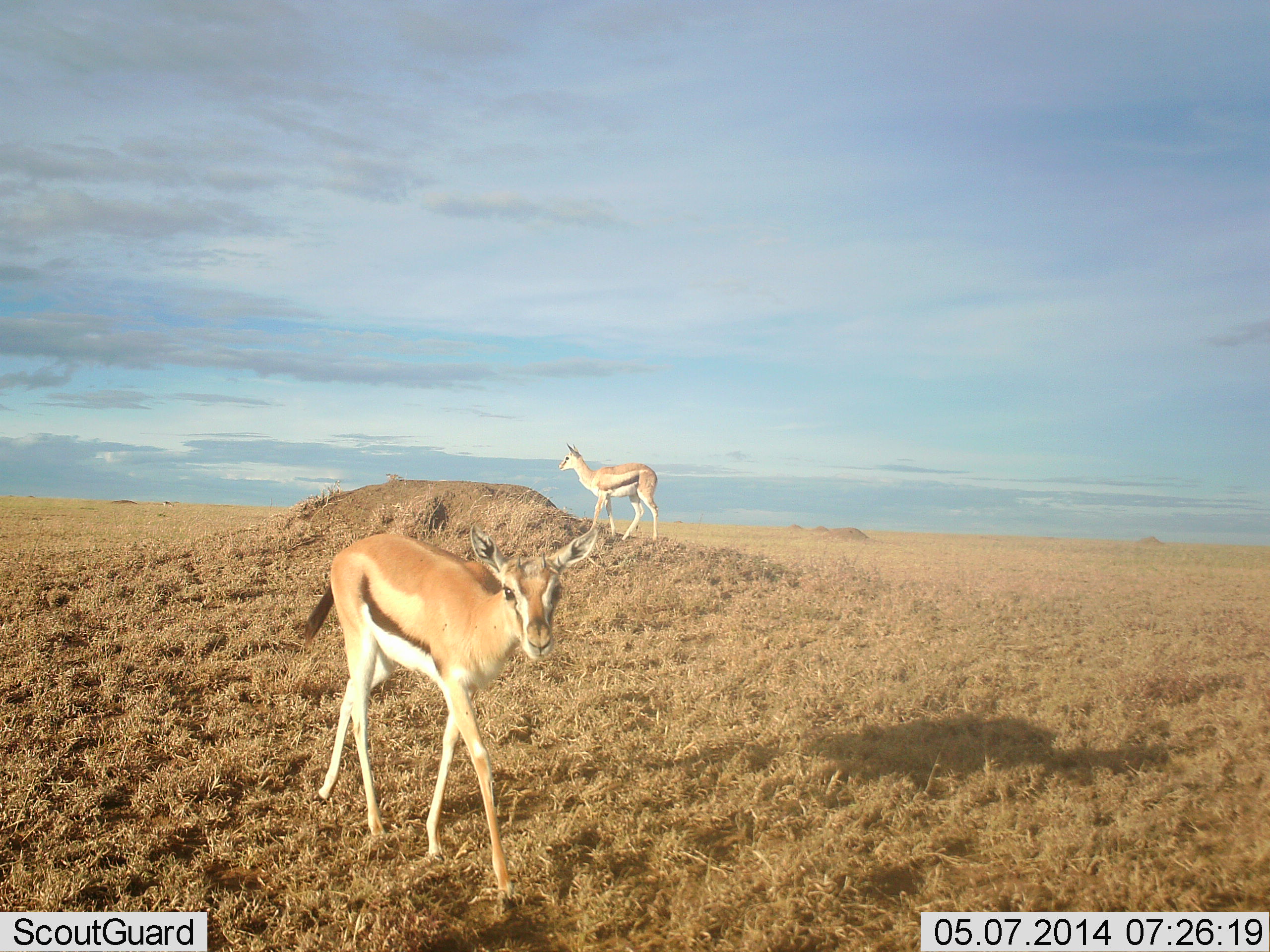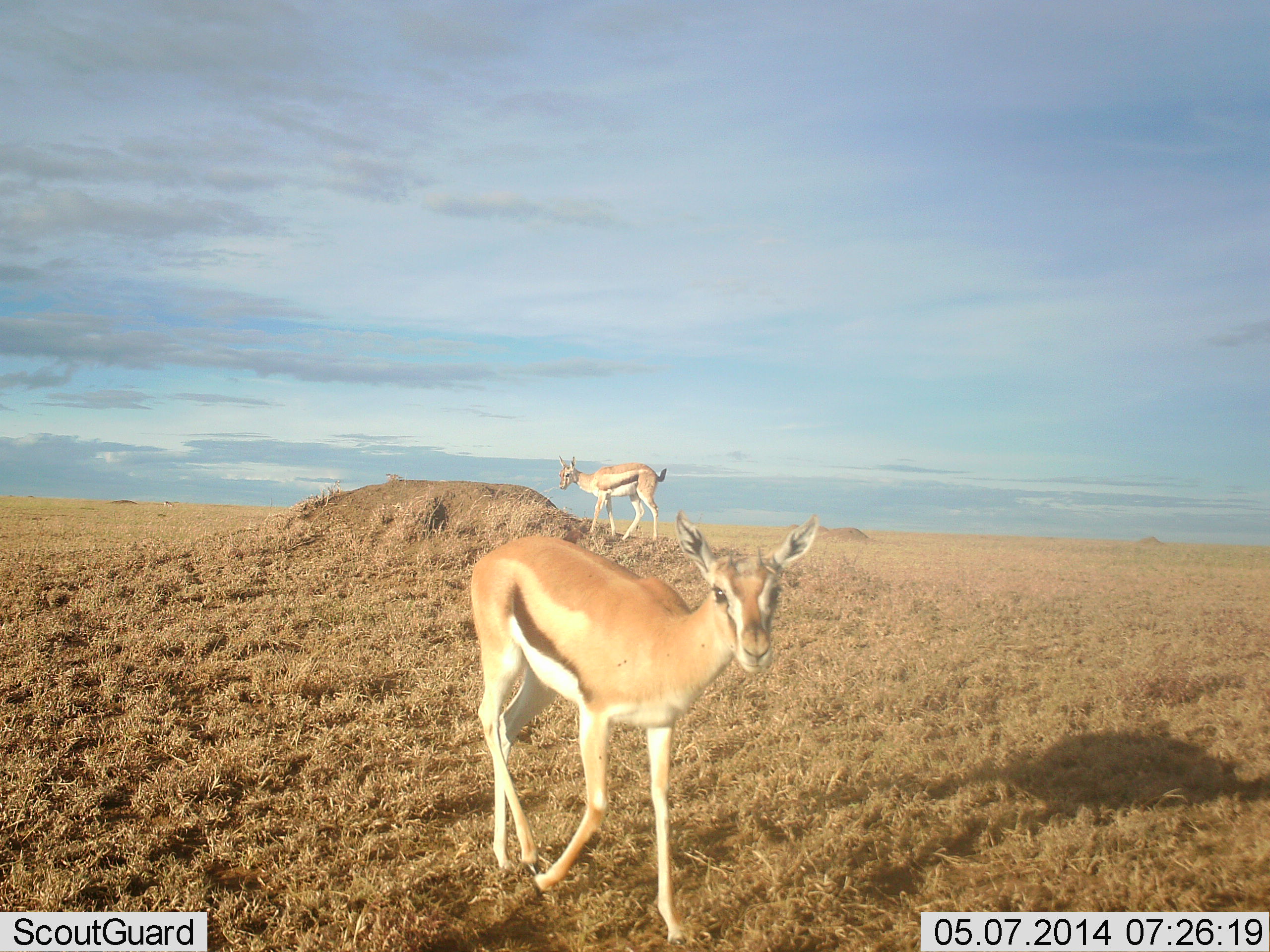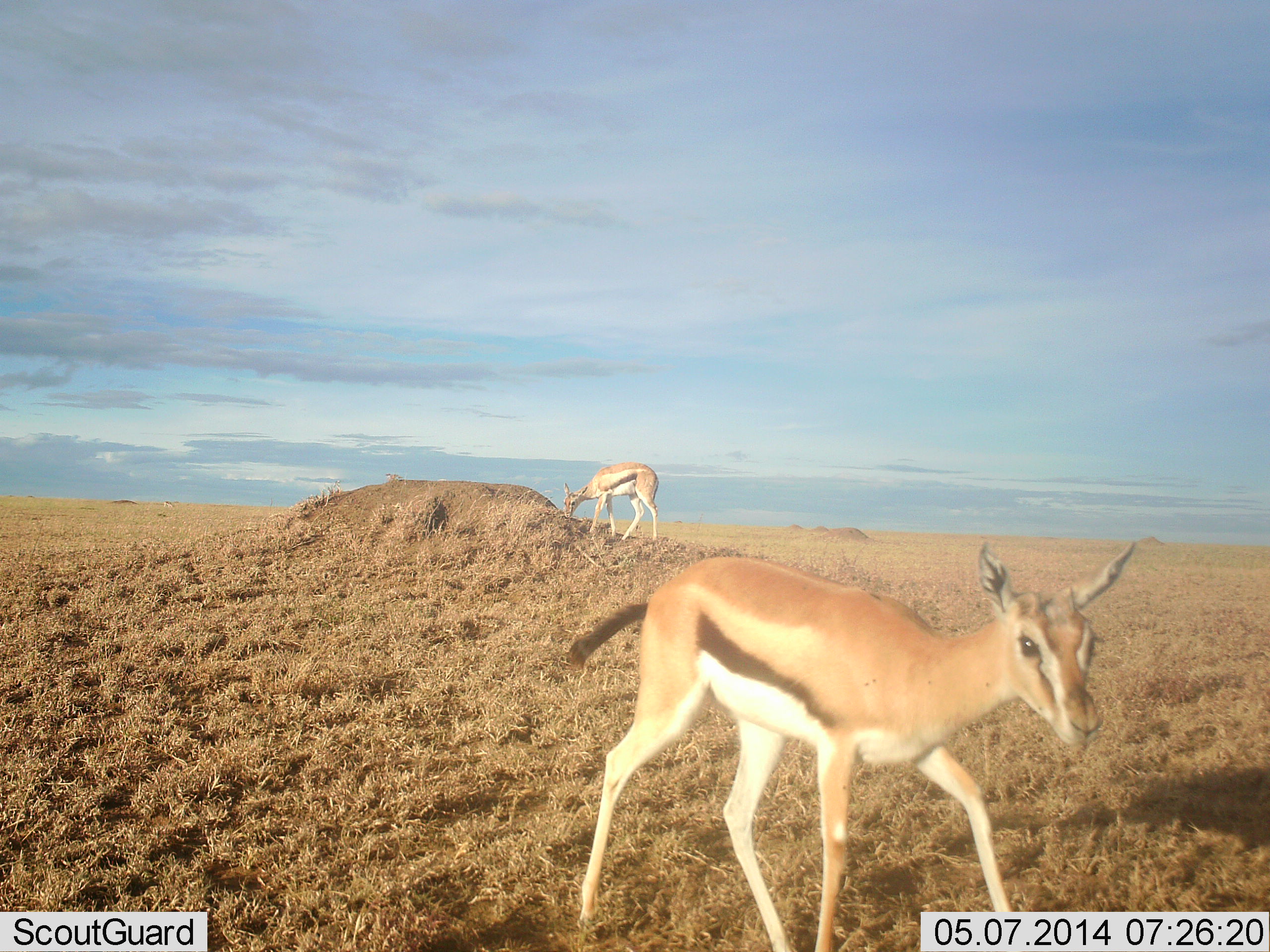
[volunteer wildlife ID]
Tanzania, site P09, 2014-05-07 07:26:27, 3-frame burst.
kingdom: Animalia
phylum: Chordata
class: Mammalia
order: Artiodactyla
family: Bovidae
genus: Eudorcas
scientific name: Eudorcas thomsonii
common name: thomson's gazelle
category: gazellethomsons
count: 2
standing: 70%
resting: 0%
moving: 70%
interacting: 0%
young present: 30%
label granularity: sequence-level